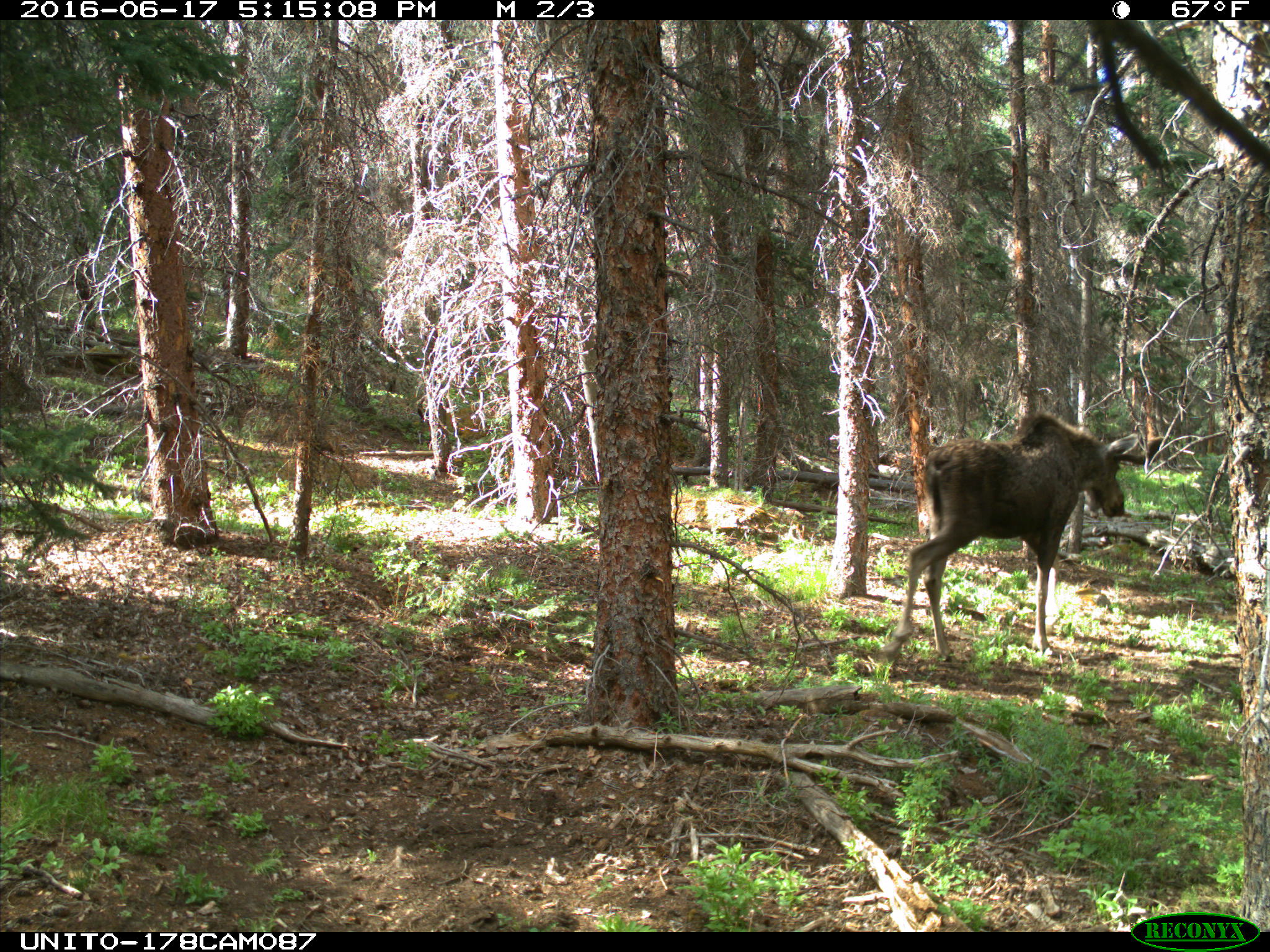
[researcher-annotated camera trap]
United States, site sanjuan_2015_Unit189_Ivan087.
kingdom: Animalia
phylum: Chordata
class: Mammalia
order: Artiodactyla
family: Cervidae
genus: Alces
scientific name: Alces alces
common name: moose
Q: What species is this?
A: Alces alces (moose).